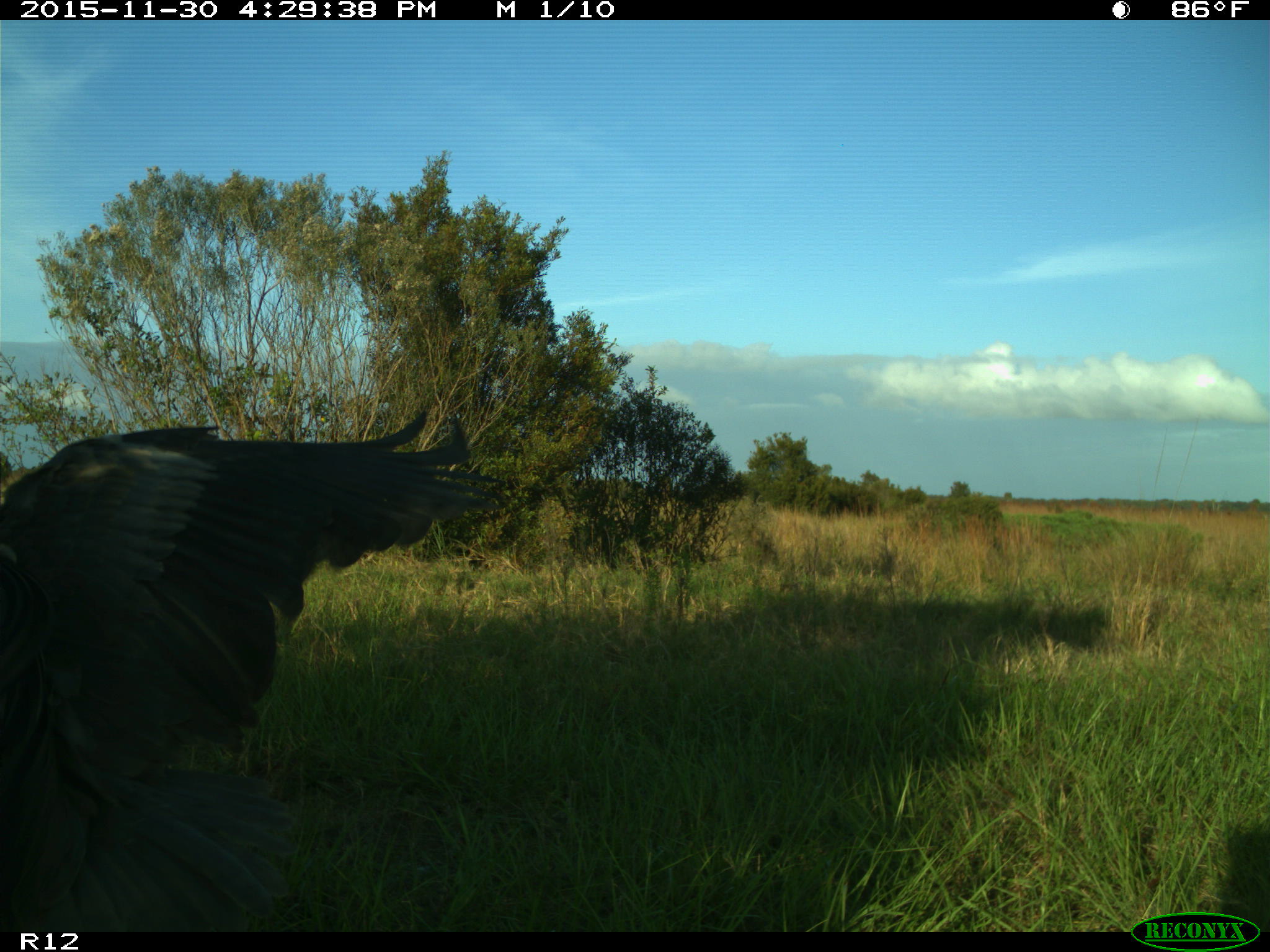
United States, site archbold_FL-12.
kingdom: Animalia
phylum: Chordata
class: Aves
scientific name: Aves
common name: birds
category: unidentified bird